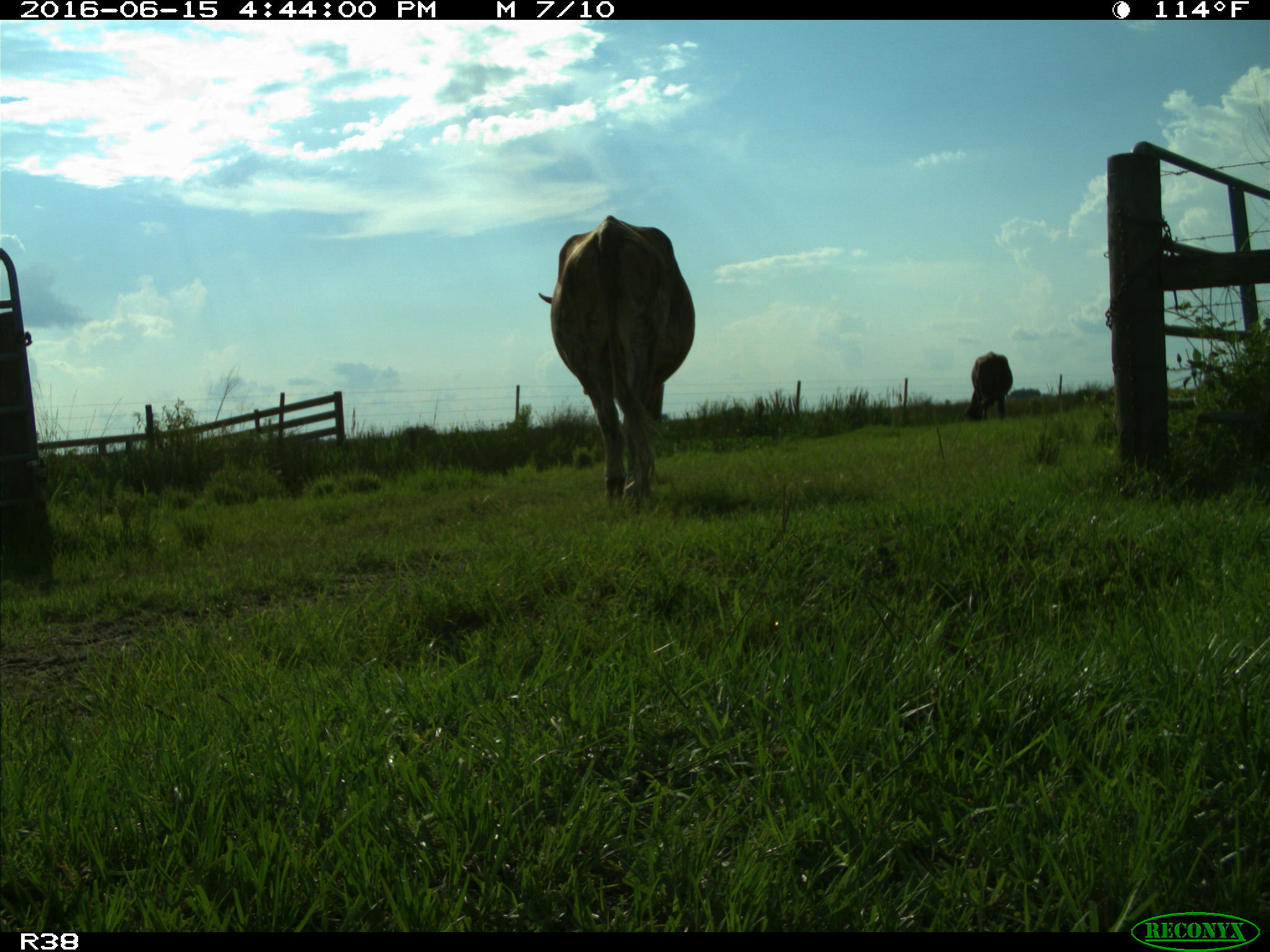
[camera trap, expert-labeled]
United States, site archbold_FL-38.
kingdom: Animalia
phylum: Chordata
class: Mammalia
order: Artiodactyla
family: Bovidae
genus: Bos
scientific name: Bos taurus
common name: domestic cow